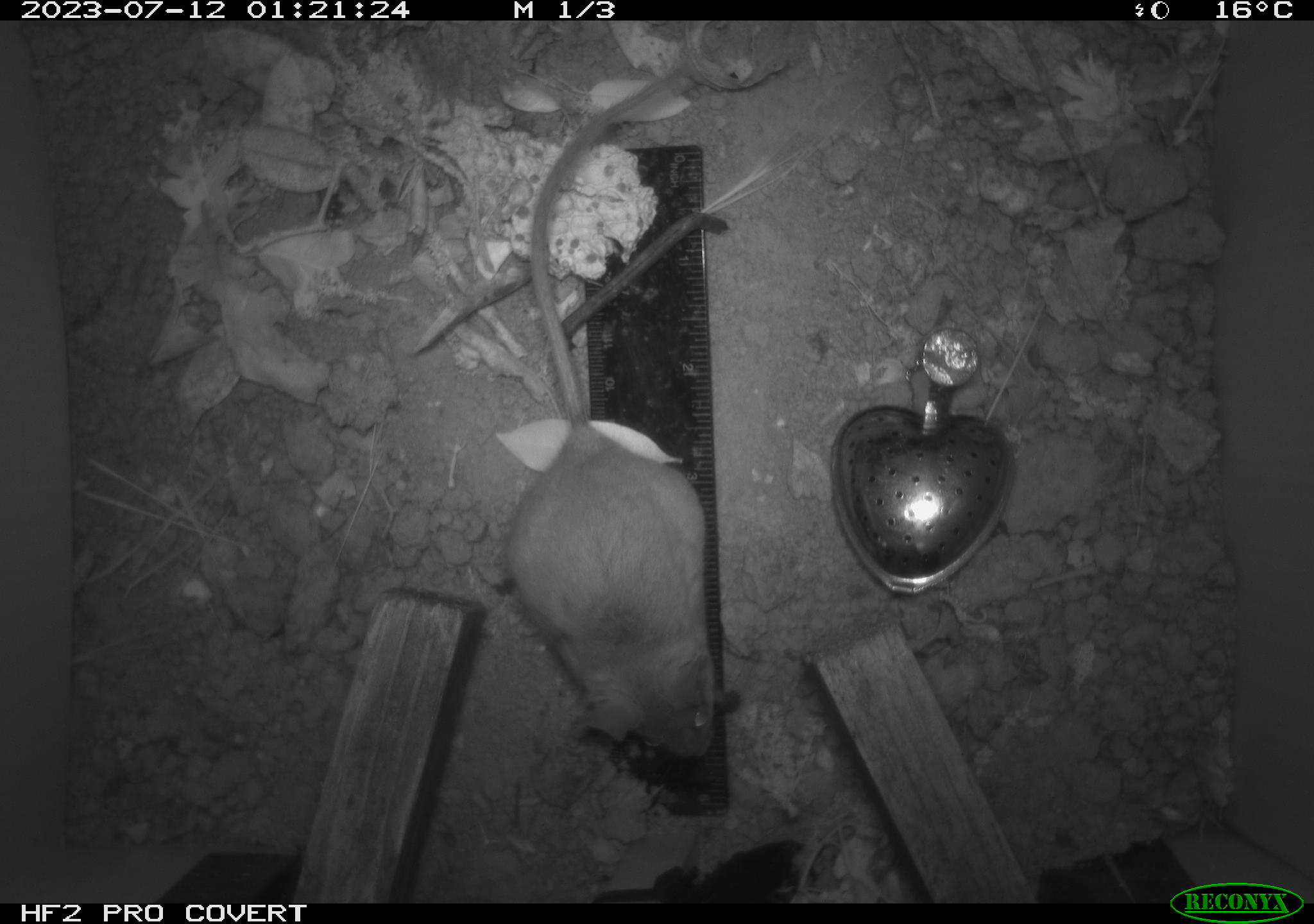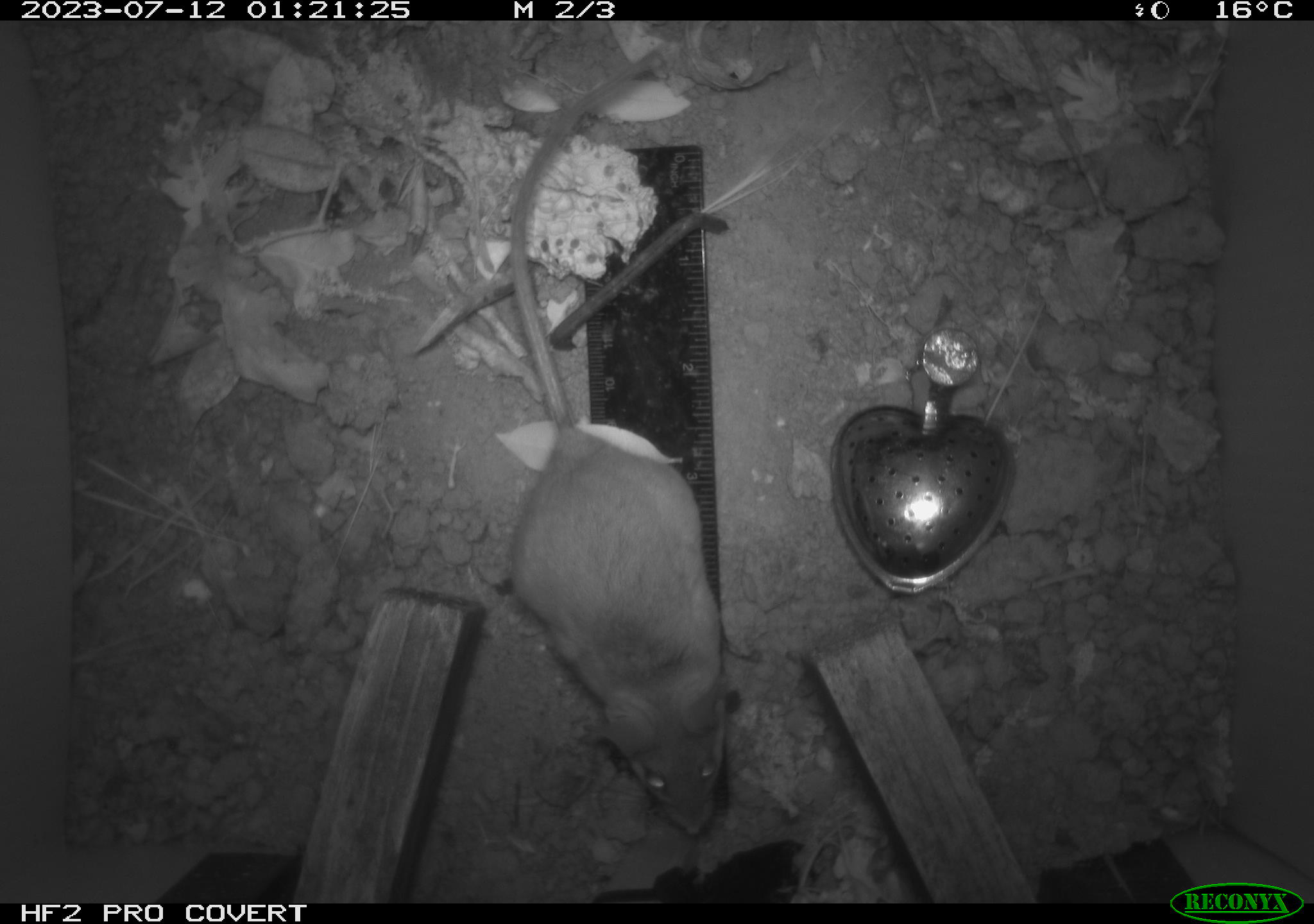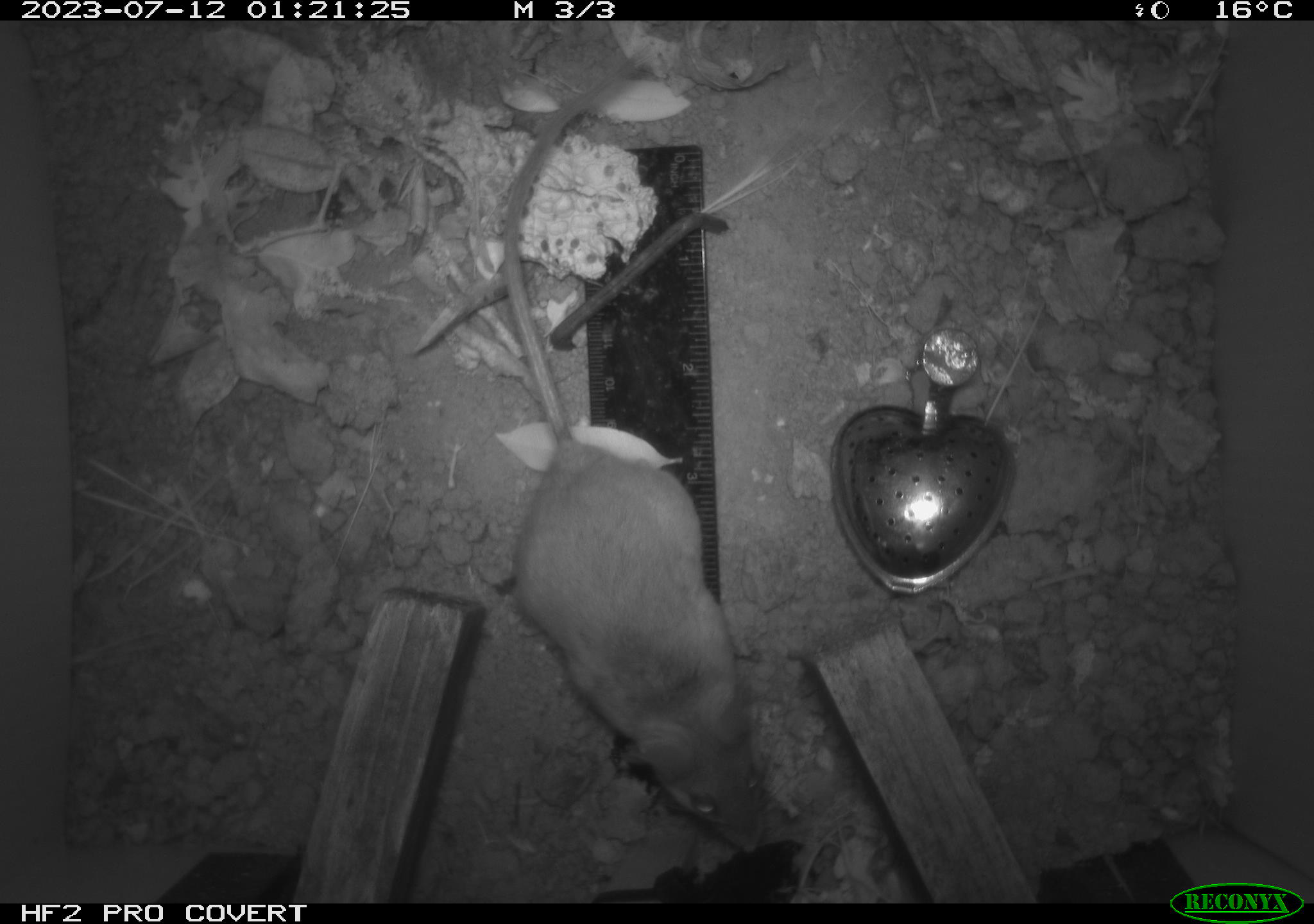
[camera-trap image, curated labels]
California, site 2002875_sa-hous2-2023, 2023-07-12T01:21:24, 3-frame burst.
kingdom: Animalia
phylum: Chordata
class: Mammalia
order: Rodentia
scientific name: Rodentia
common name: mouse species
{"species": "mouse species (Rodentia)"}